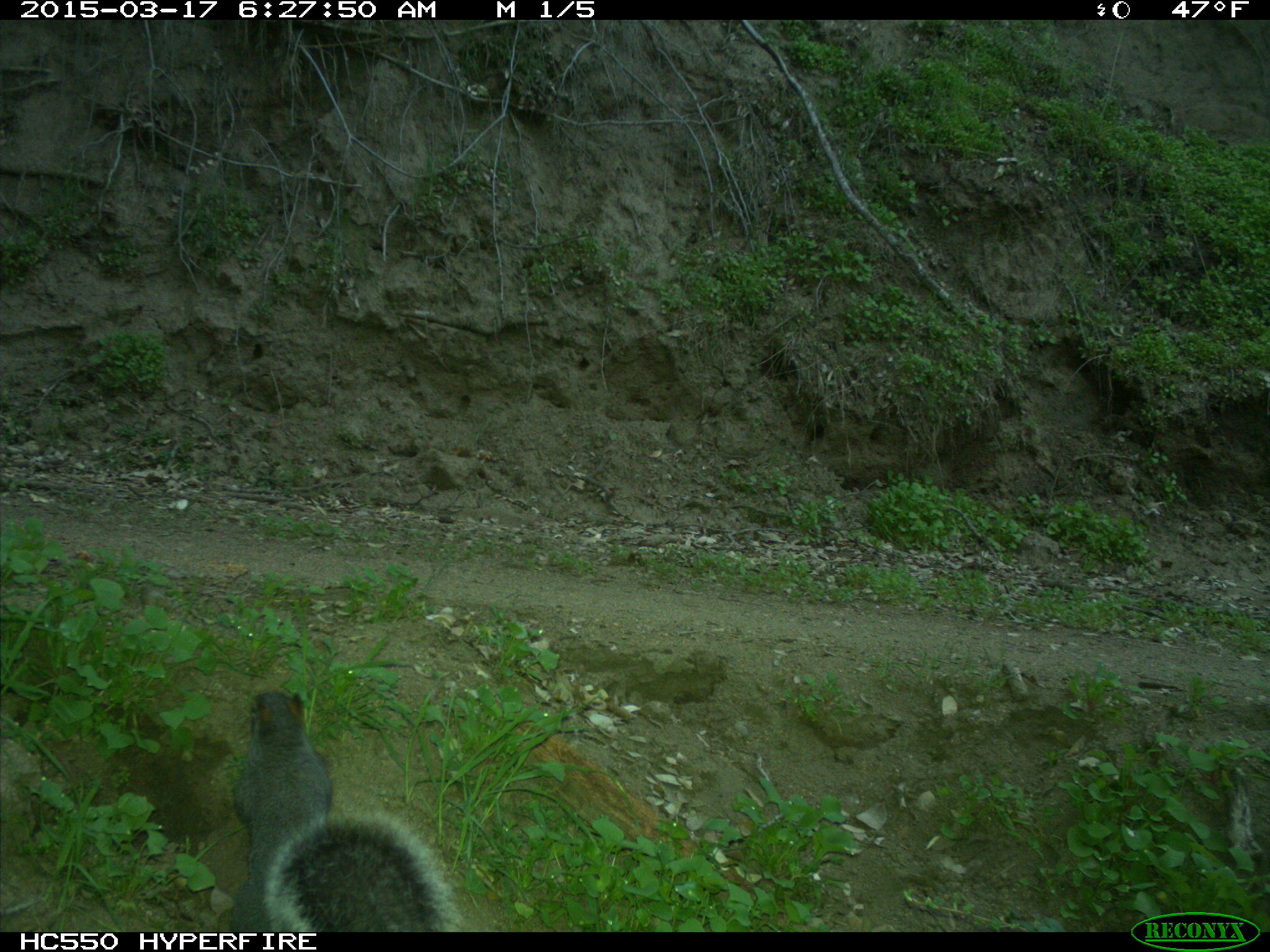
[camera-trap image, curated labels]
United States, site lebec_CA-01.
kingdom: Animalia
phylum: Chordata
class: Mammalia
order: Rodentia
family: Sciuridae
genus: Sciurus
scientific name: Sciurus carolinensis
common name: eastern gray squirrel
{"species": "Sciurus carolinensis (eastern gray squirrel)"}